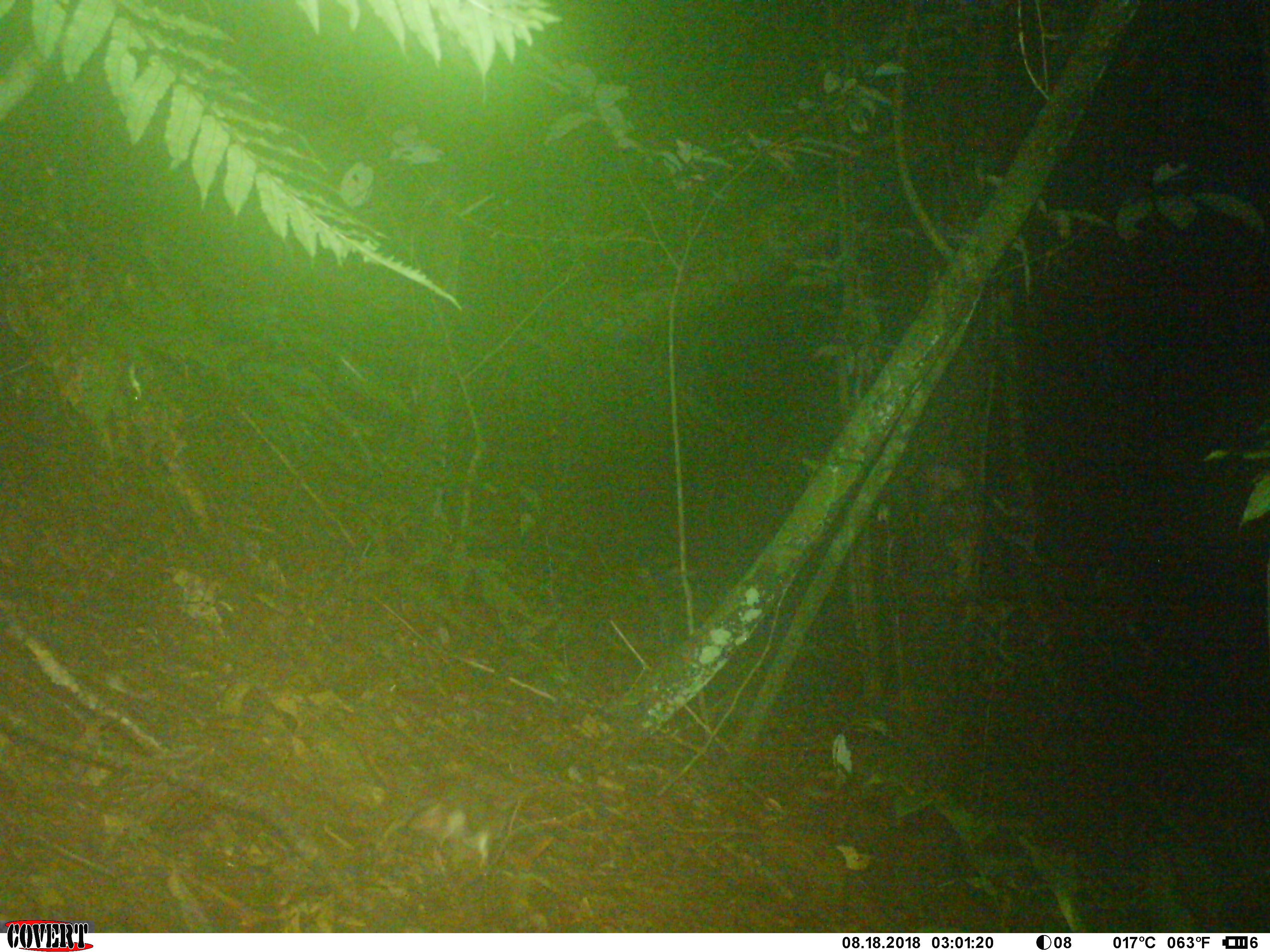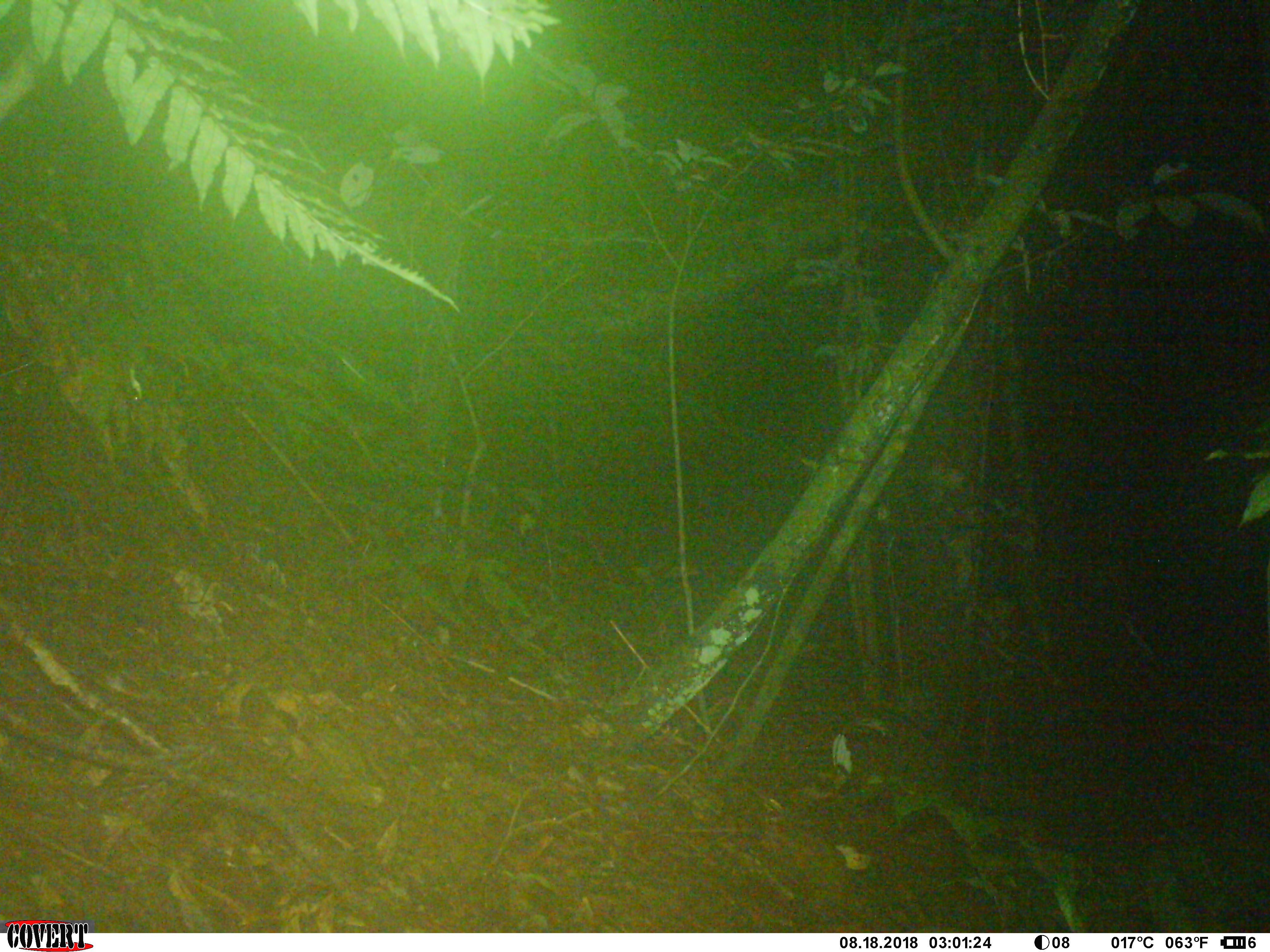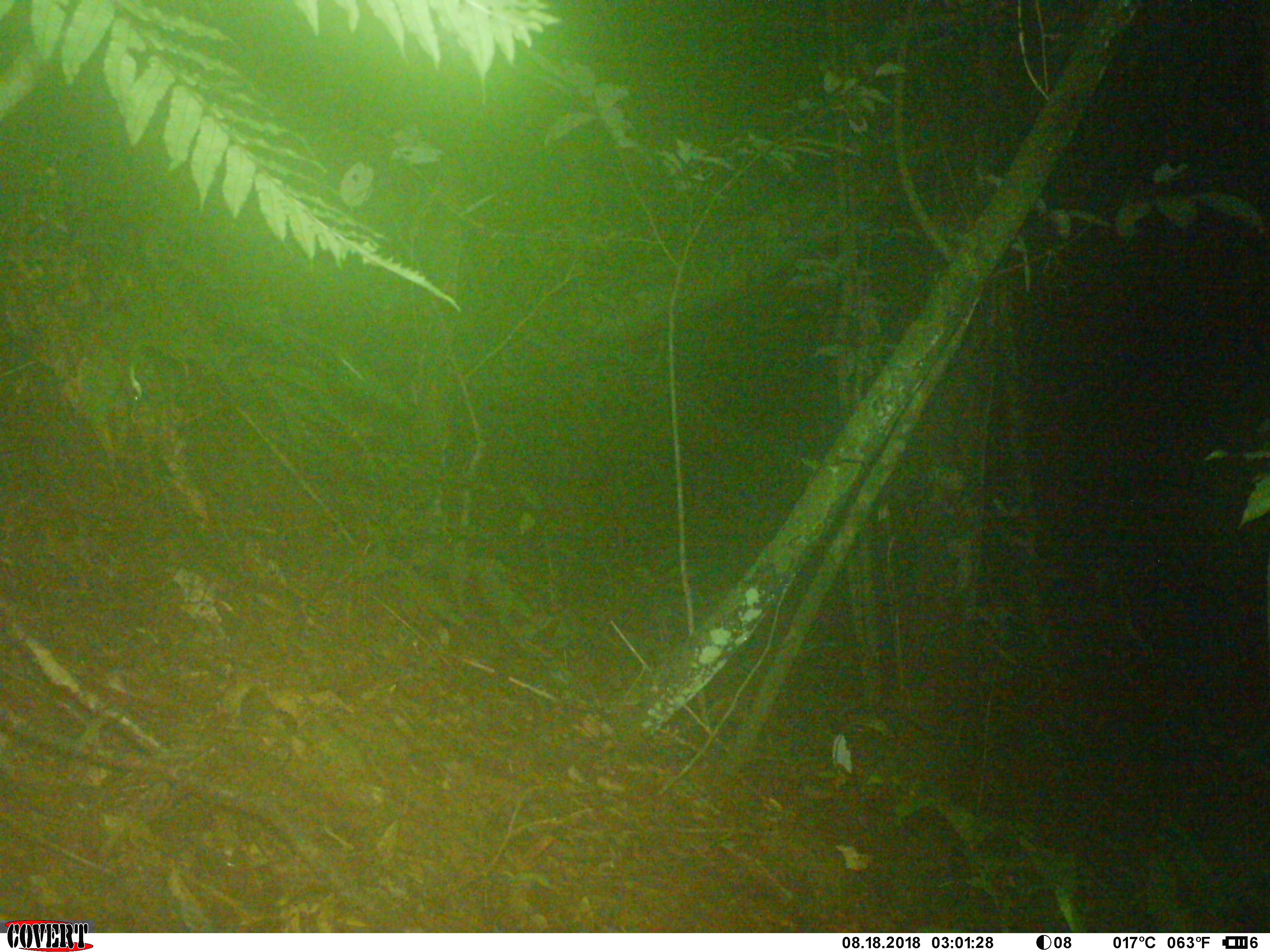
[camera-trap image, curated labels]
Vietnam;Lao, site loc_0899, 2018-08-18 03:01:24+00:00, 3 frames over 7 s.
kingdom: Animalia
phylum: Chordata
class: Mammalia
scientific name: Mammalia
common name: mammal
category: unidentified small mammal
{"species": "unidentified small mammal (mammal) (Mammalia)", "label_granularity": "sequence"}